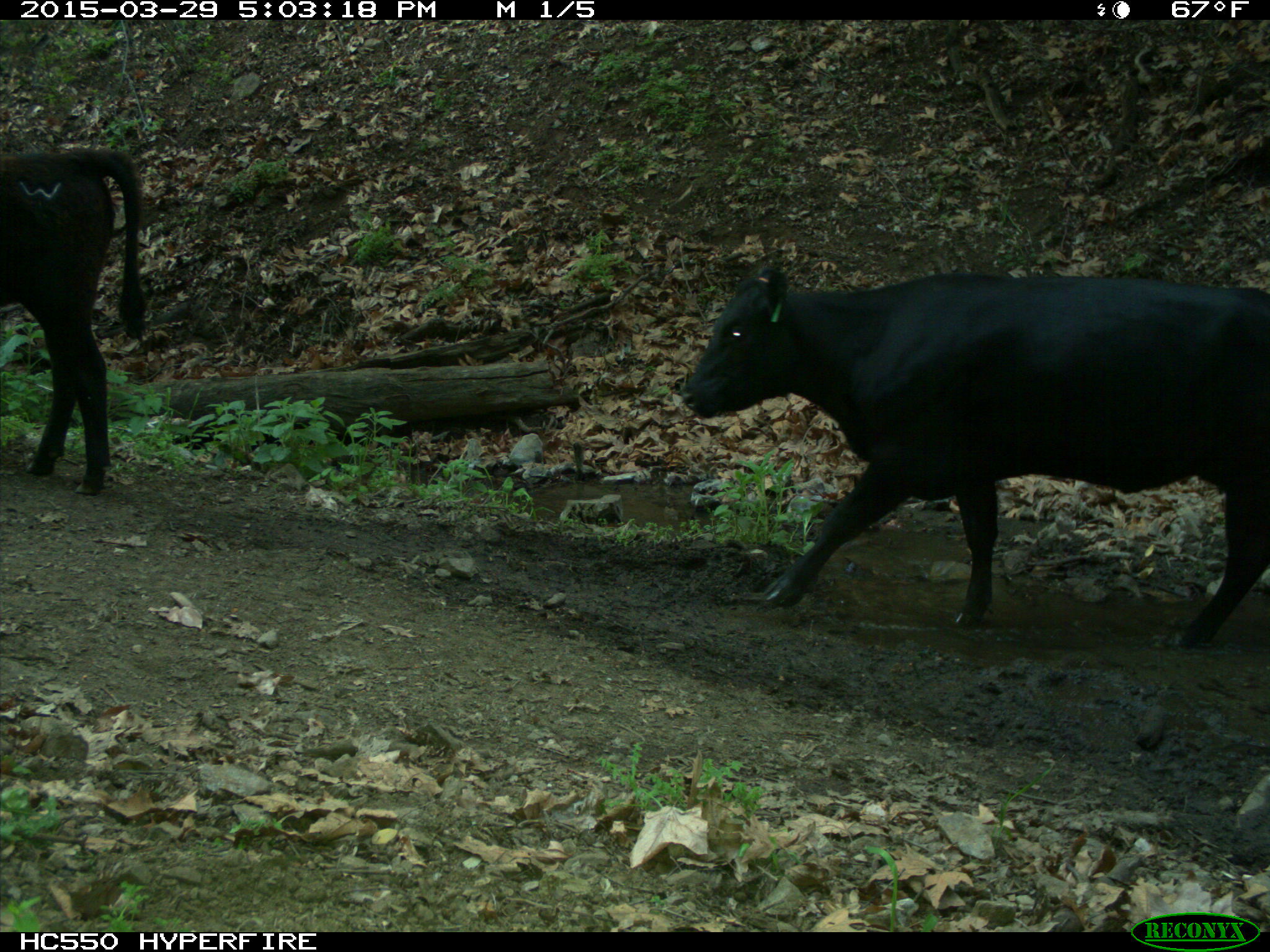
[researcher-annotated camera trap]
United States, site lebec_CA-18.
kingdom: Animalia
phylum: Chordata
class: Mammalia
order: Artiodactyla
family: Bovidae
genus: Bos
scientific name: Bos taurus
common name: domestic cow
Bos taurus (domestic cow).